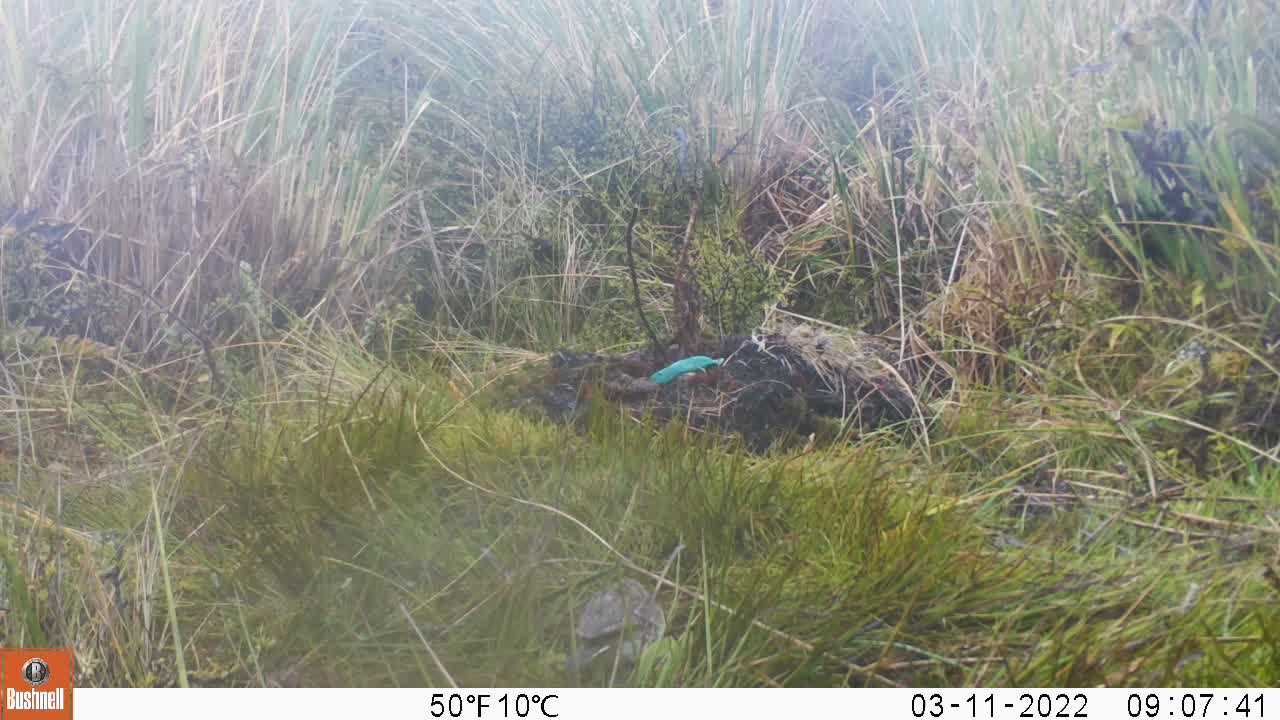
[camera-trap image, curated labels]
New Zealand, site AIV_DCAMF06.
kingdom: Animalia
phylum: Chordata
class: Aves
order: Passeriformes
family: Motacillidae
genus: Anthus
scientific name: Anthus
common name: pipit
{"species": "pipit (Anthus)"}